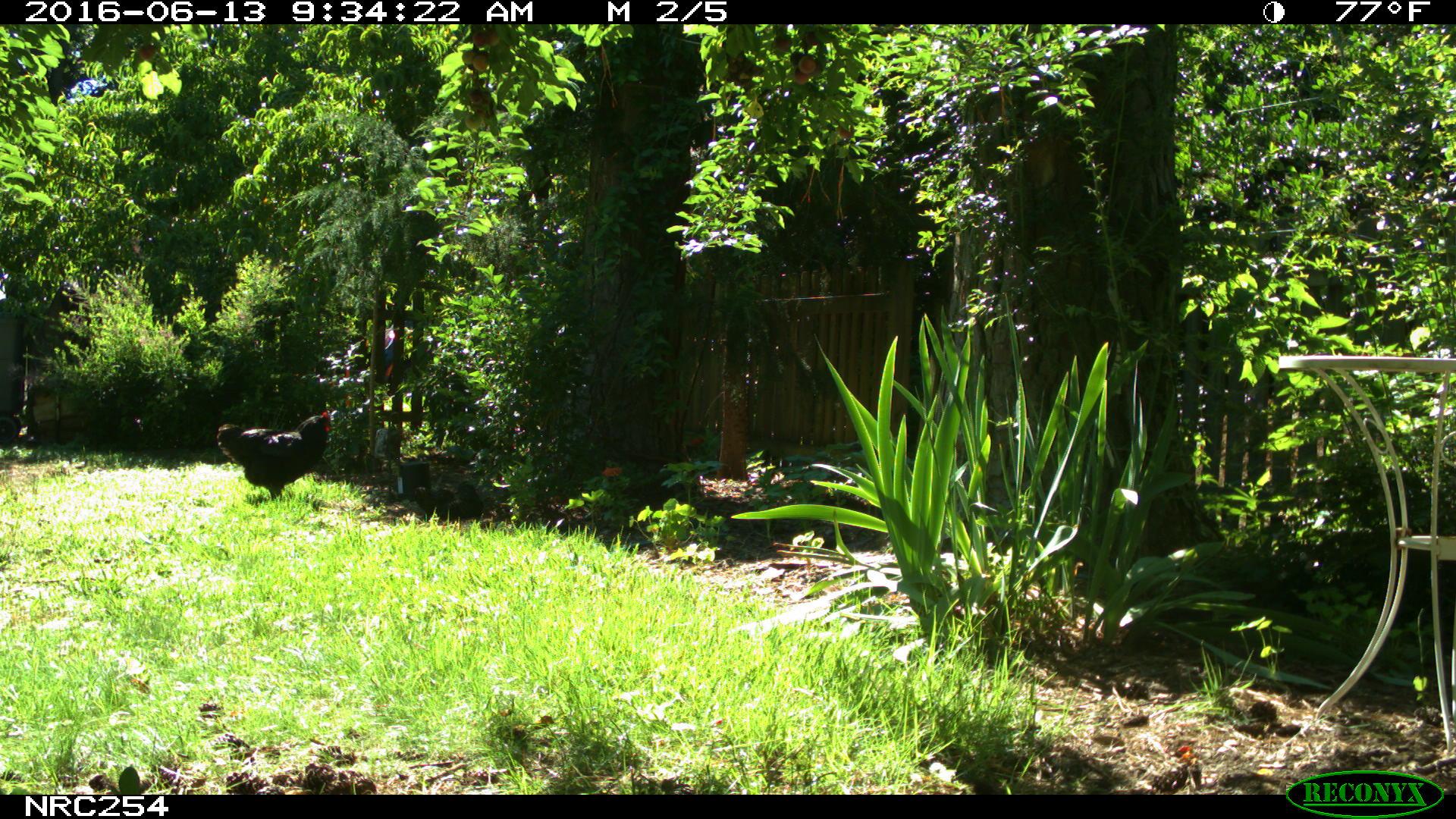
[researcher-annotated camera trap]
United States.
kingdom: Animalia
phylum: Chordata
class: Aves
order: Galliformes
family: Phasianidae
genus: Gallus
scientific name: Gallus gallus domesticus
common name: domestic chicken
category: Chicken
Chicken (domestic chicken) (Gallus gallus domesticus).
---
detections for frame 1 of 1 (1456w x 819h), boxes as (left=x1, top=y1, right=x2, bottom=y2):
Chicken: (left=221, top=405, right=347, bottom=492)